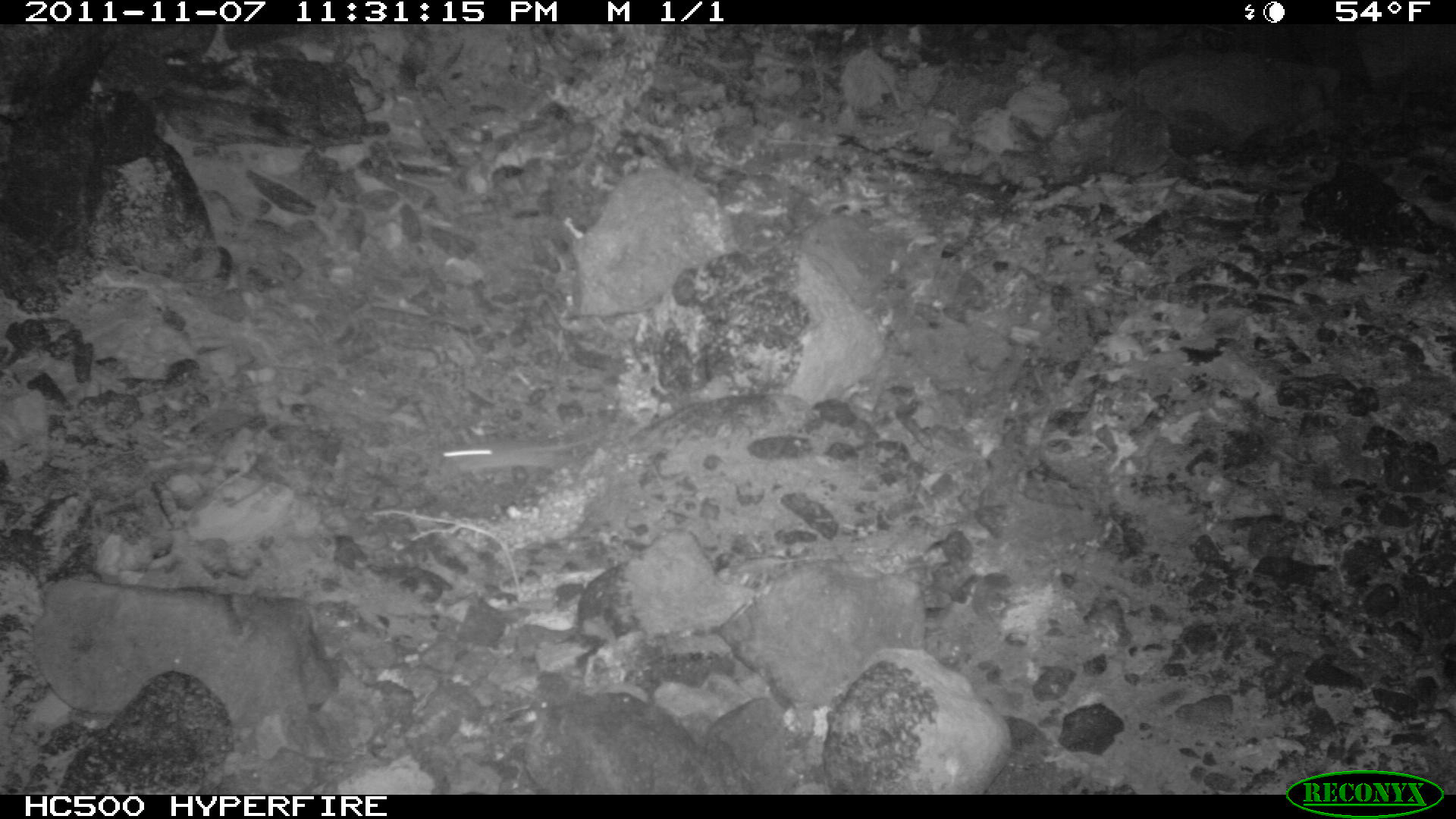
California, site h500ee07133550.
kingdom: Animalia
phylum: Chordata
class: Mammalia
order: Rodentia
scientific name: Rodentia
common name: rodent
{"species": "rodent (Rodentia)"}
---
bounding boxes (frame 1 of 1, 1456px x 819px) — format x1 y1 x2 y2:
rodent: 428 431 607 490